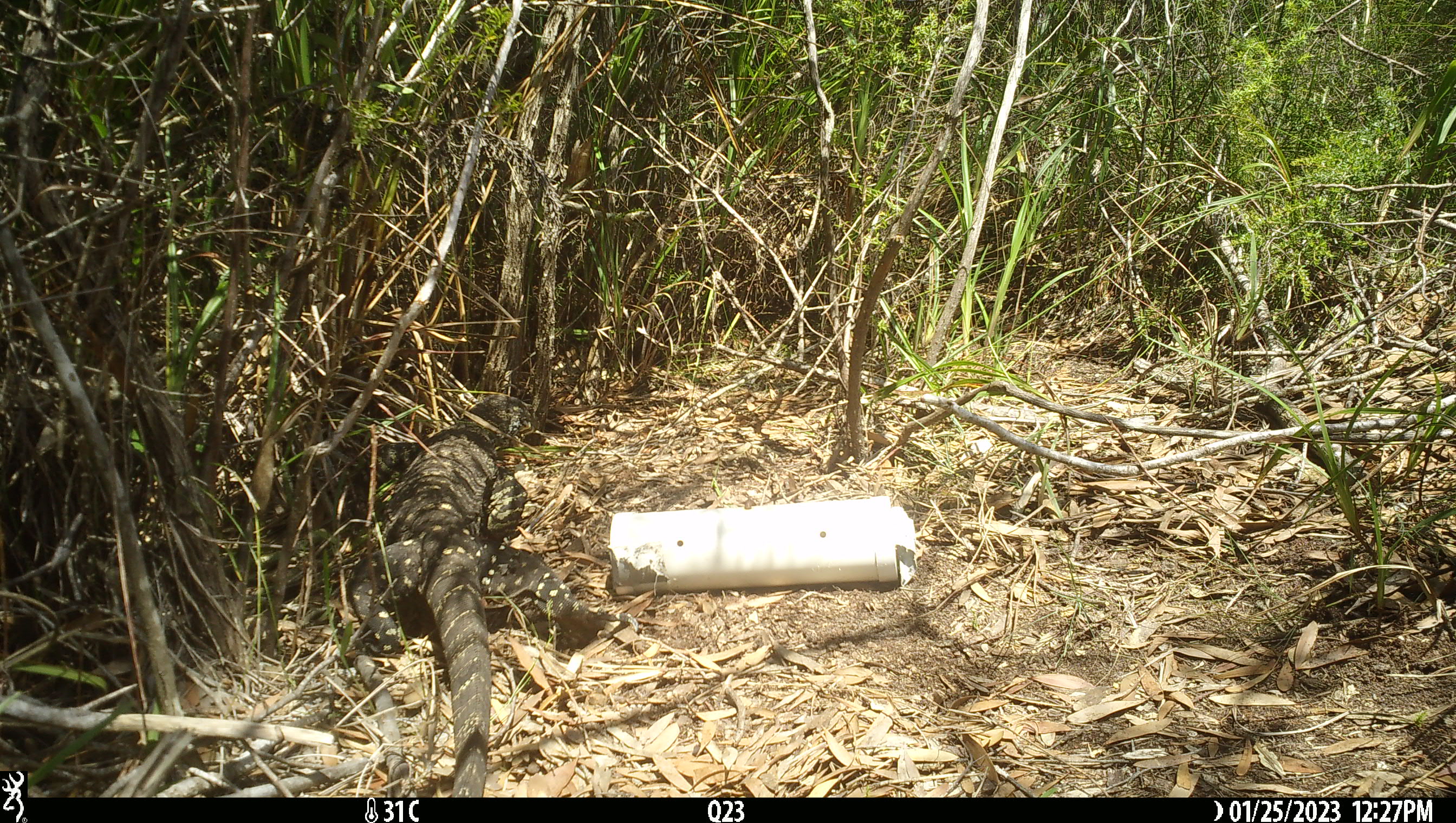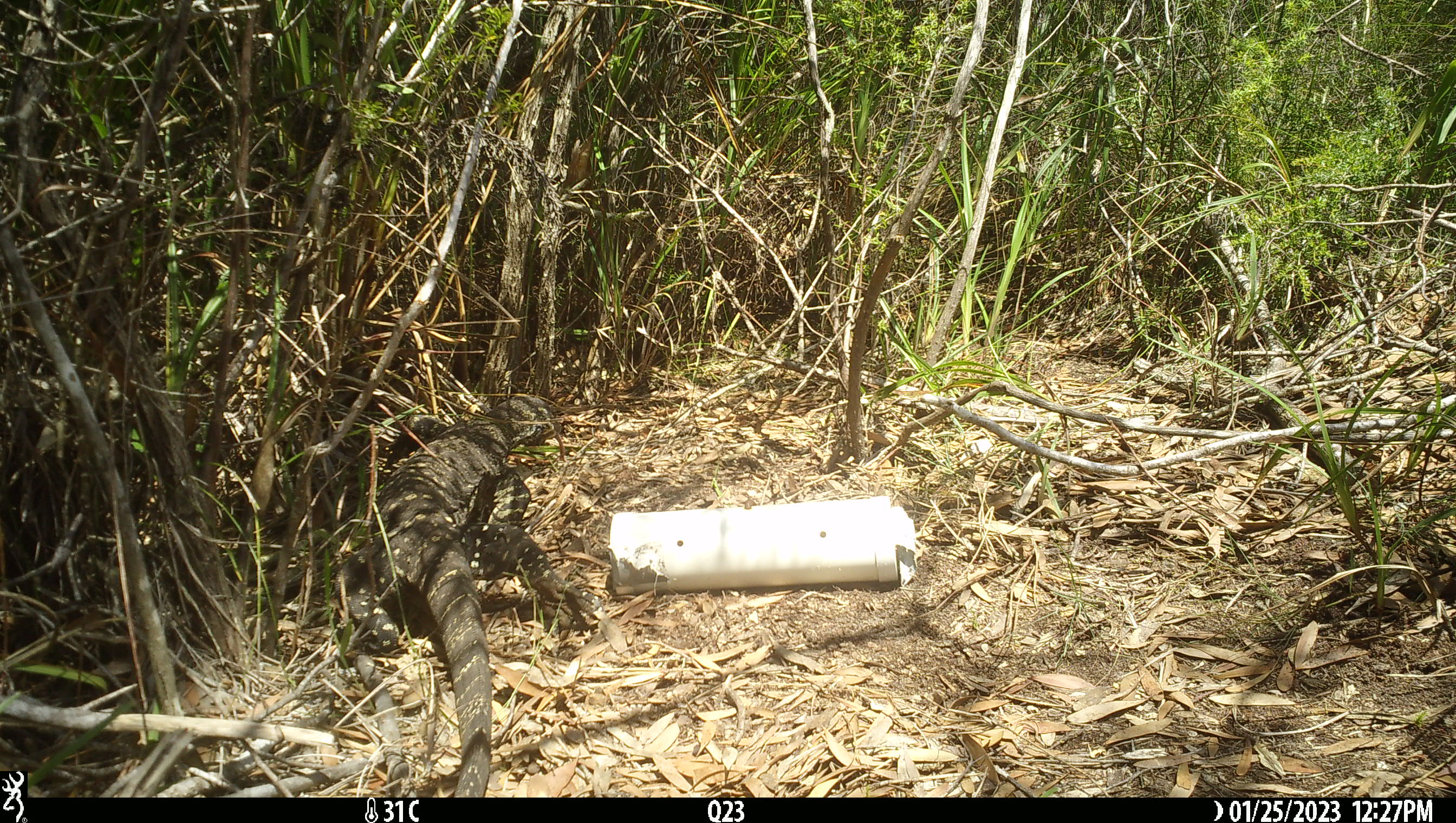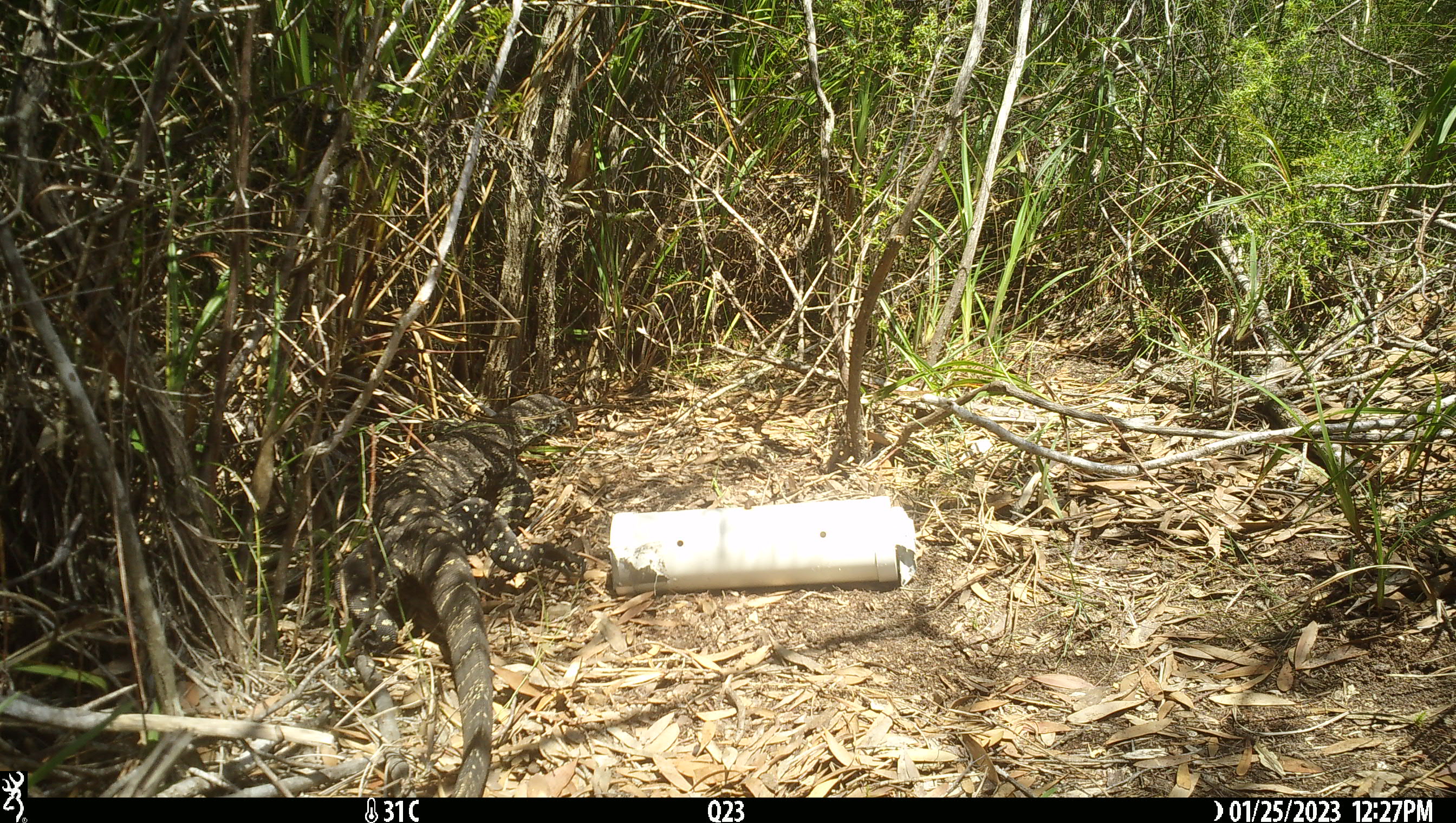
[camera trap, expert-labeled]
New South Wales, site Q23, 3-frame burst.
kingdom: Animalia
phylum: Chordata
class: Reptilia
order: Squamata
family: Varanidae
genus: Varanus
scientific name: Varanus varius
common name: lace monitor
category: goanna